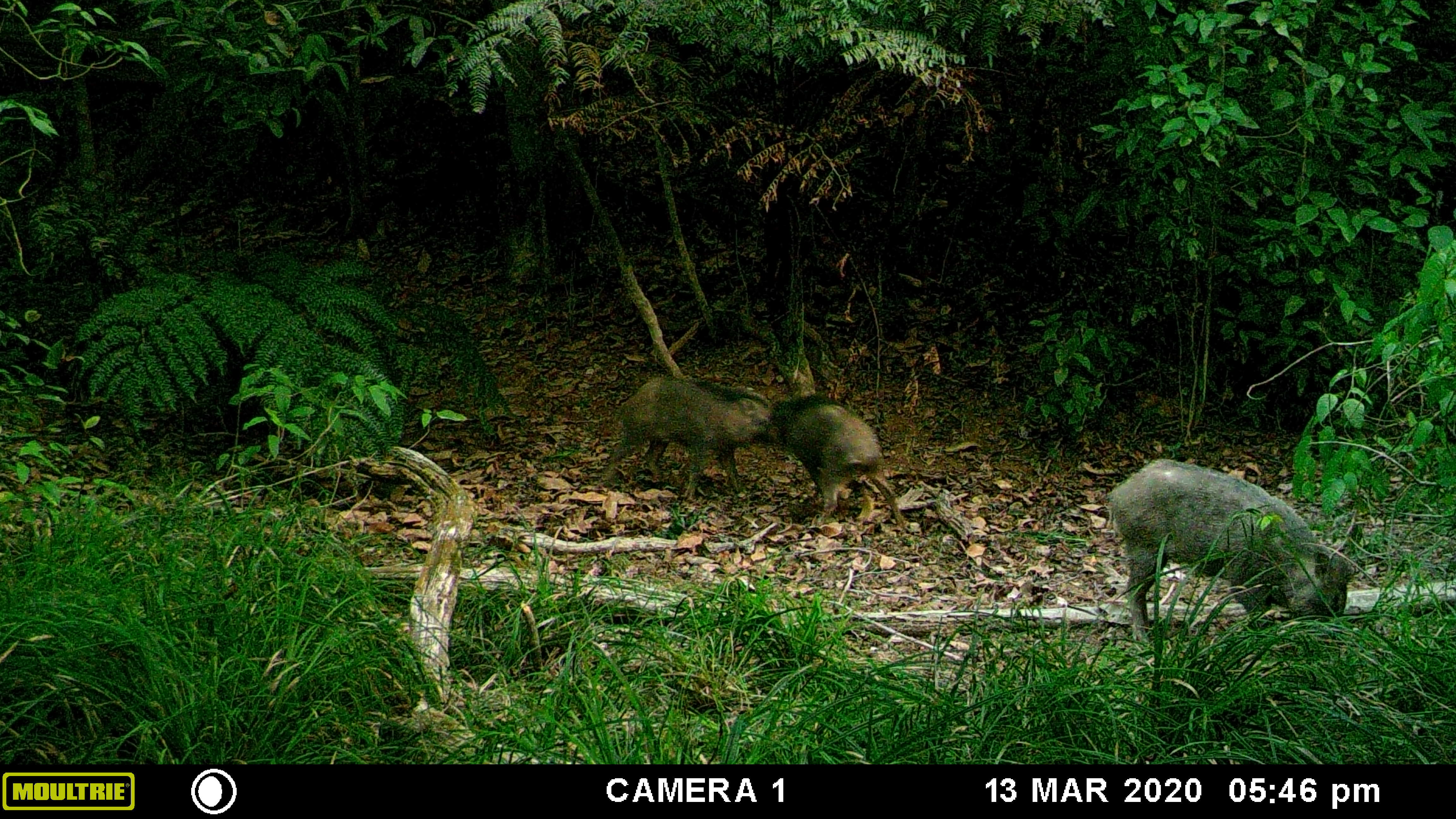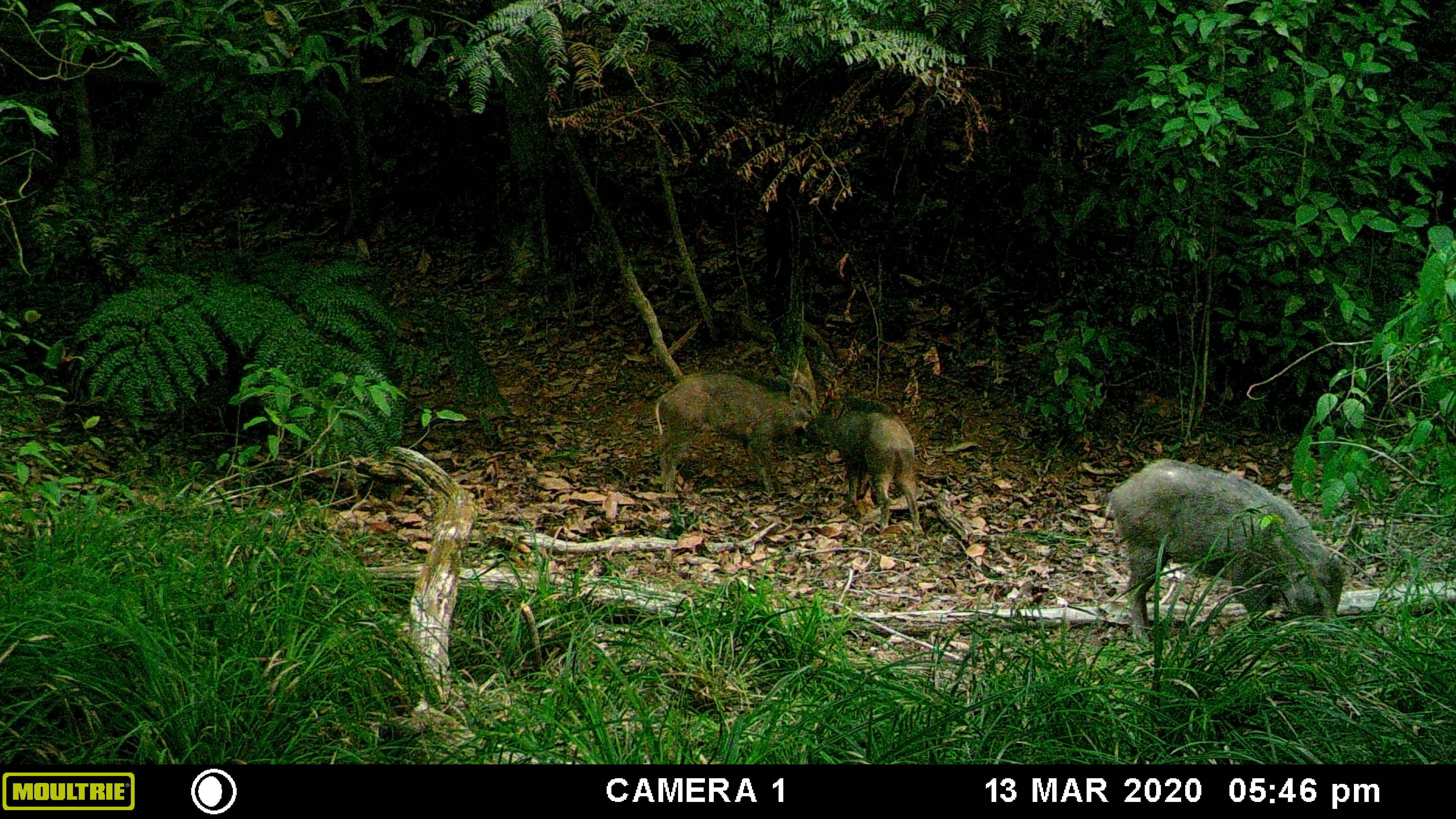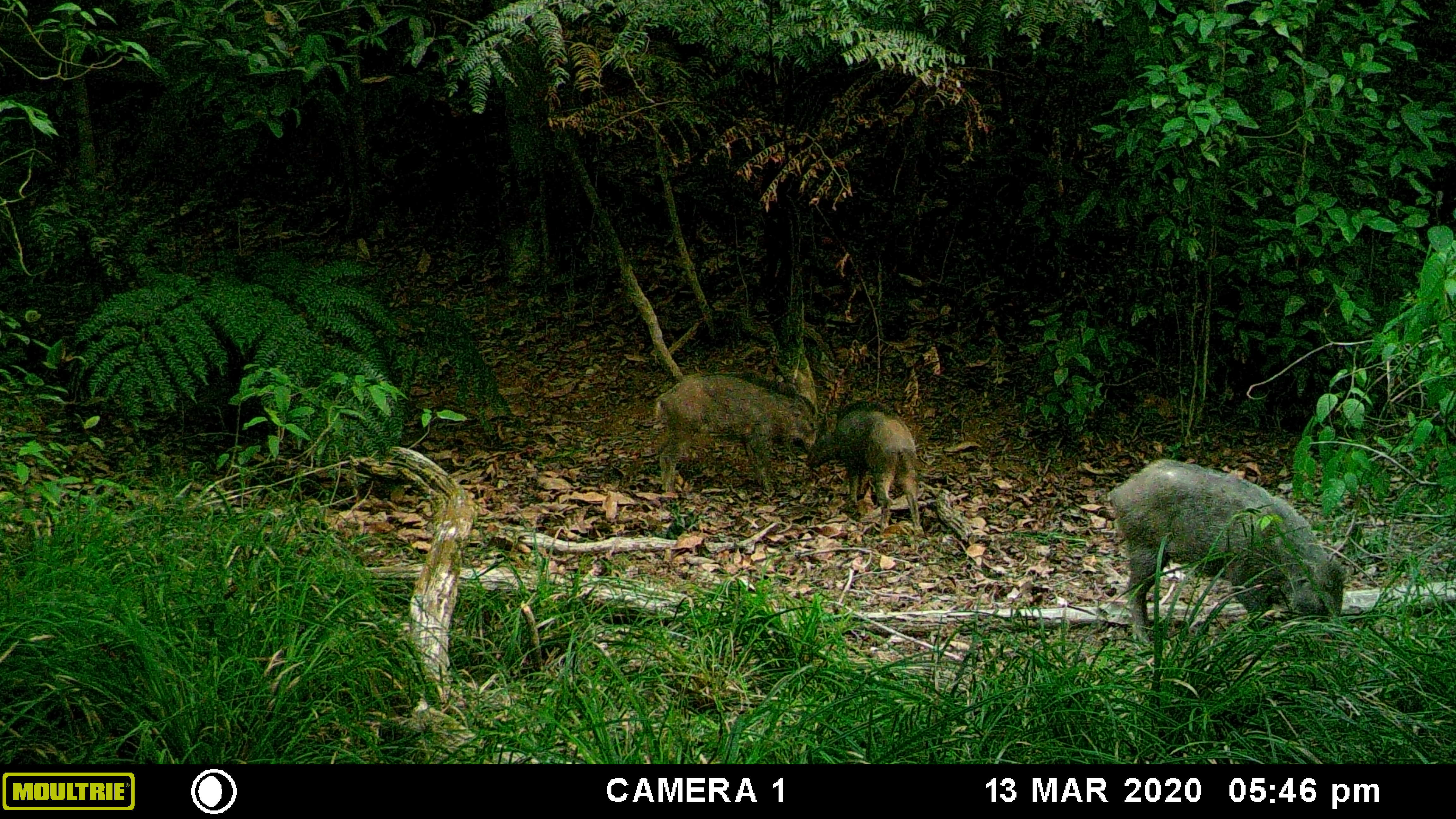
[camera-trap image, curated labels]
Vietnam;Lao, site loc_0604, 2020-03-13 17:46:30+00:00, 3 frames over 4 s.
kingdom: Animalia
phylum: Chordata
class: Mammalia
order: Artiodactyla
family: Suidae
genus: Sus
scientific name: Sus scrofa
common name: eurasian wild pig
Eurasian wild pig (Sus scrofa). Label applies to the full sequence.